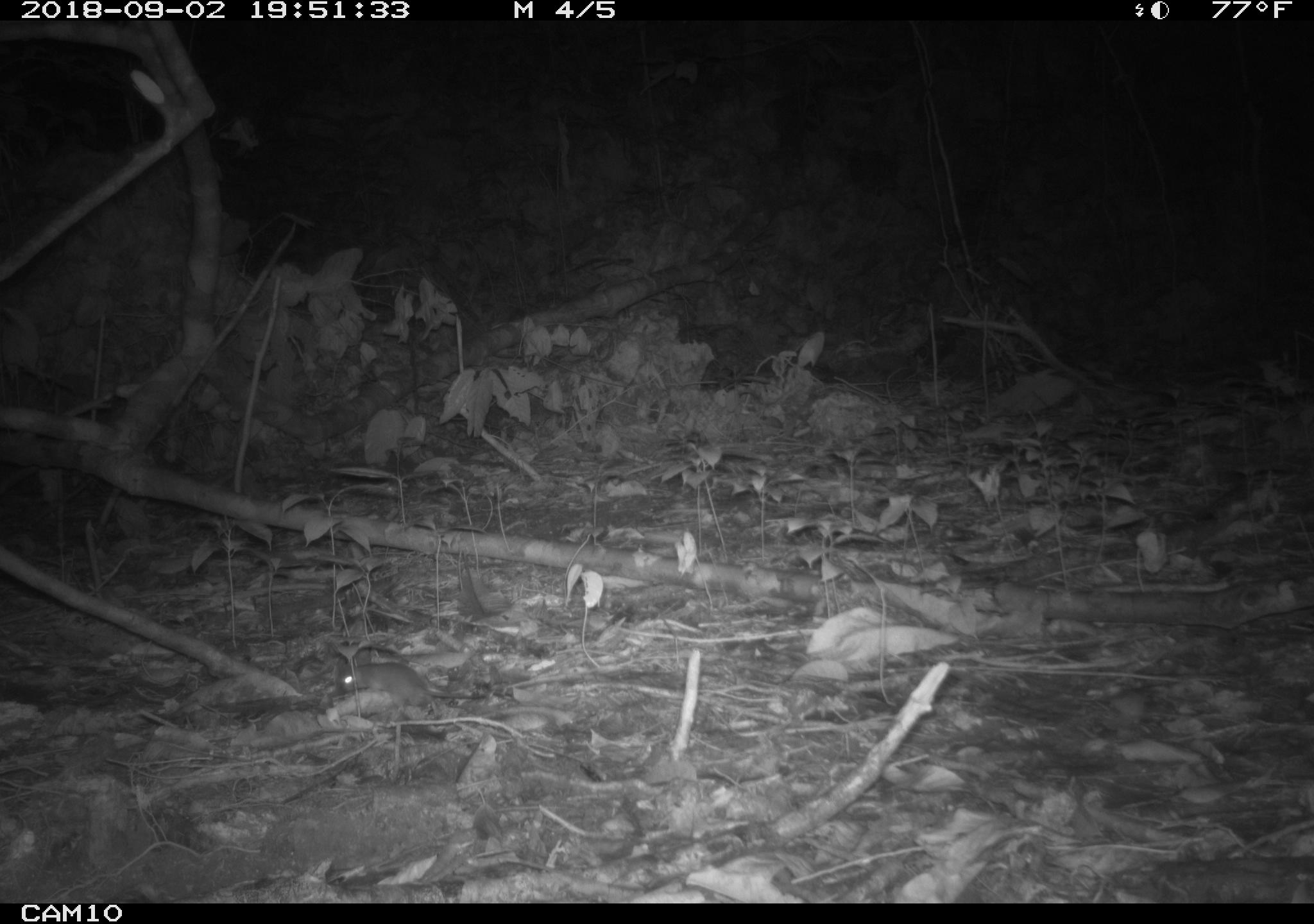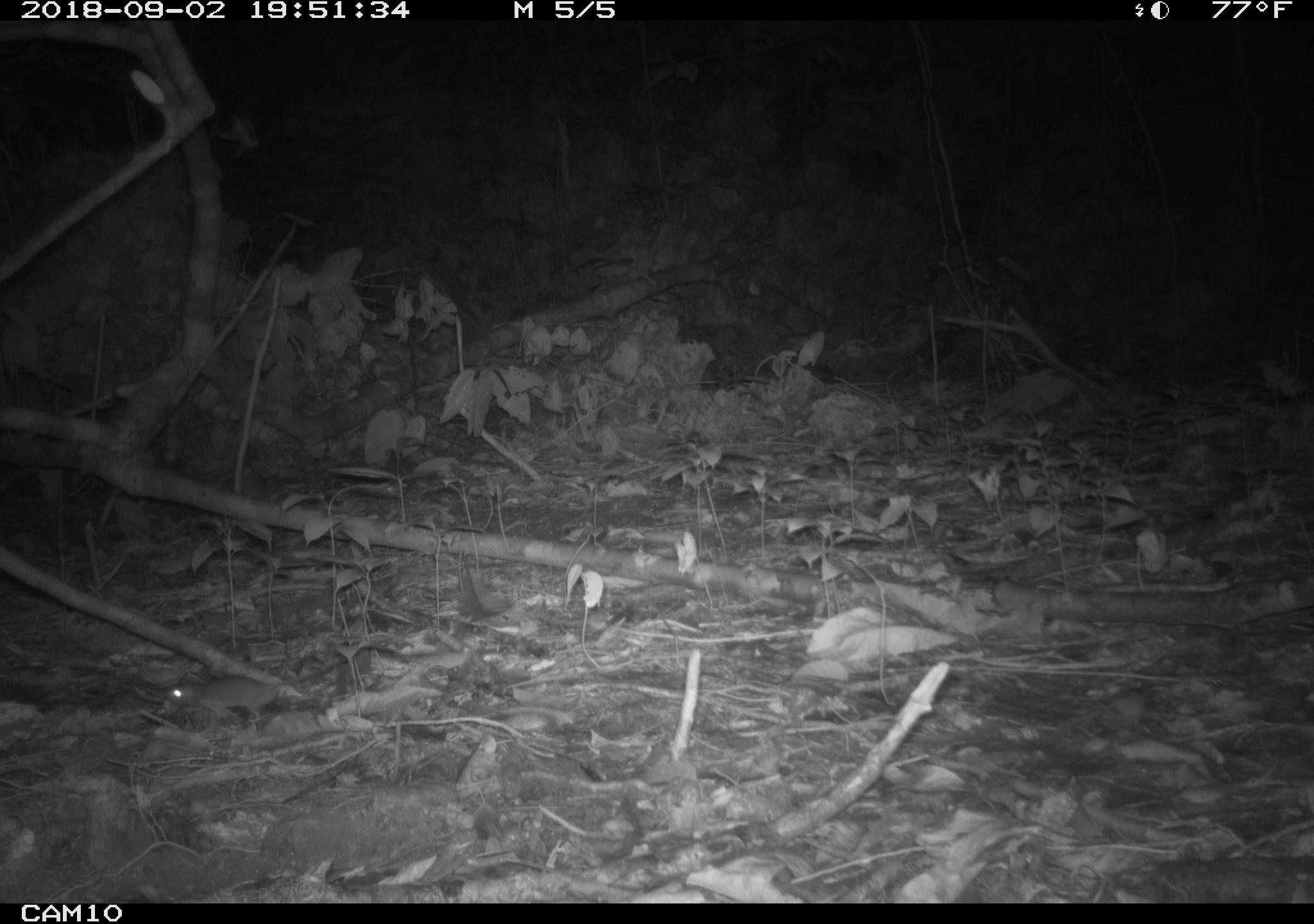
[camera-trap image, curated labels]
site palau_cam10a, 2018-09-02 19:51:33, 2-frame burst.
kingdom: Animalia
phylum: Chordata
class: Mammalia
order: Rodentia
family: Muridae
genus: Rattus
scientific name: Rattus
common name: rat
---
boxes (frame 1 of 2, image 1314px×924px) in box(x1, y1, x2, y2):
rat: box(325, 653, 551, 728)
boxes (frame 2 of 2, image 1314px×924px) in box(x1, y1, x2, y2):
rat: box(158, 667, 330, 734)